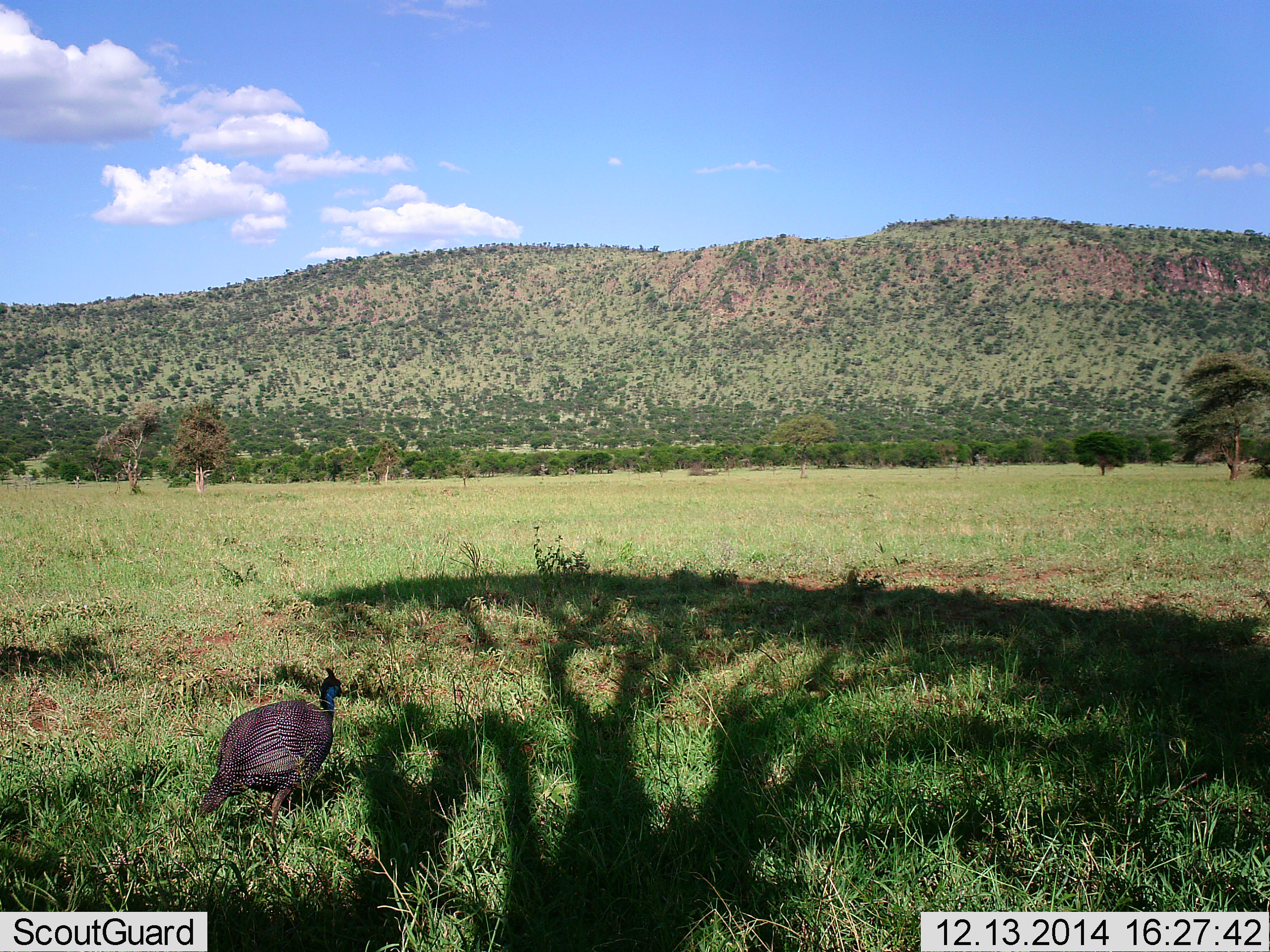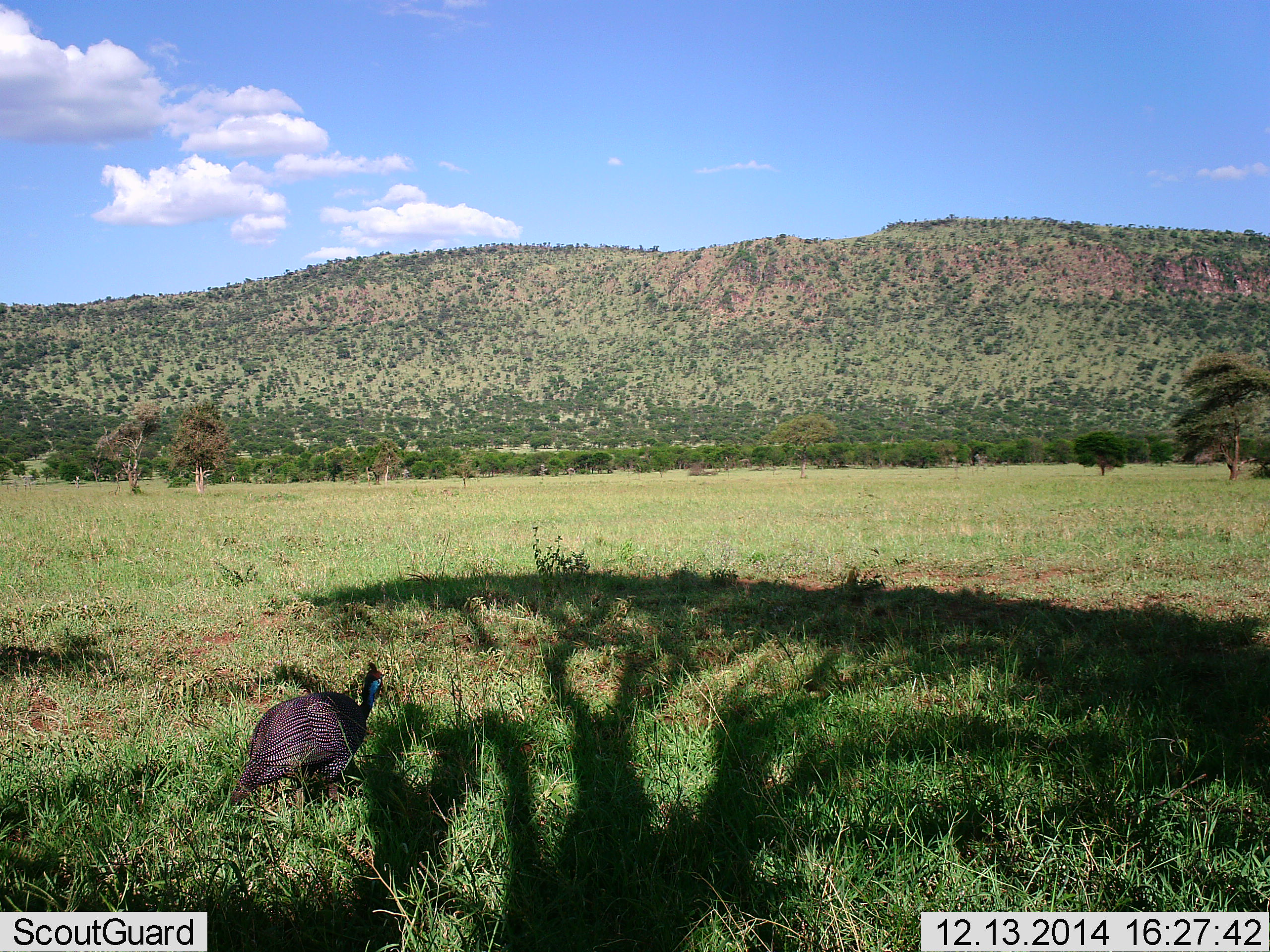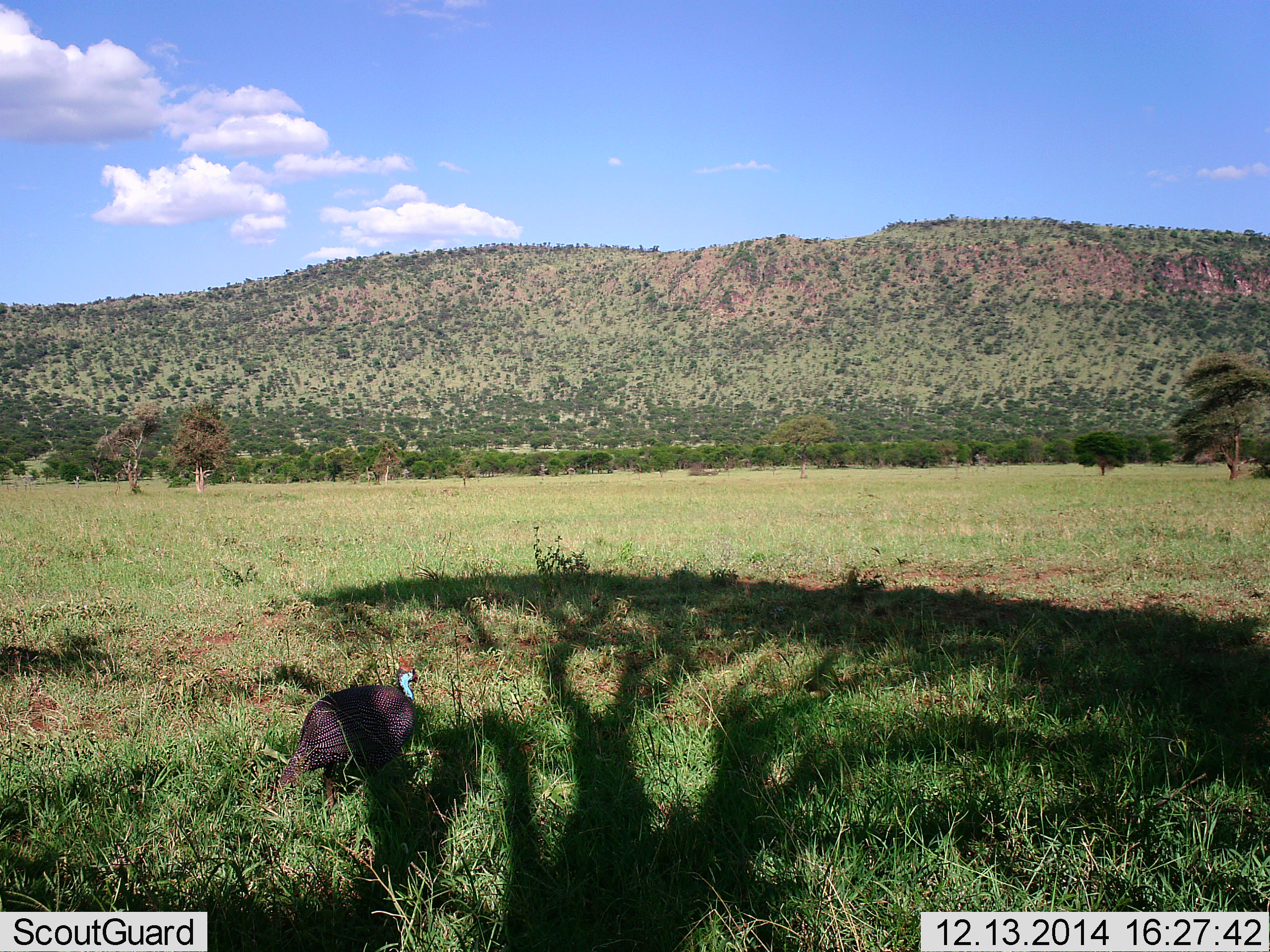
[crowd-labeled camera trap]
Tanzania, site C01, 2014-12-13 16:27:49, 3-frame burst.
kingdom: Animalia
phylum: Chordata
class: Aves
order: Galliformes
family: Numididae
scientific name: Numididae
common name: guinea fowl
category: guineafowl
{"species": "guineafowl (guinea fowl) (Numididae)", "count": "1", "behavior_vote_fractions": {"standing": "30%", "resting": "0%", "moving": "70%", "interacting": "0%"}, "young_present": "0%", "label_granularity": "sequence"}